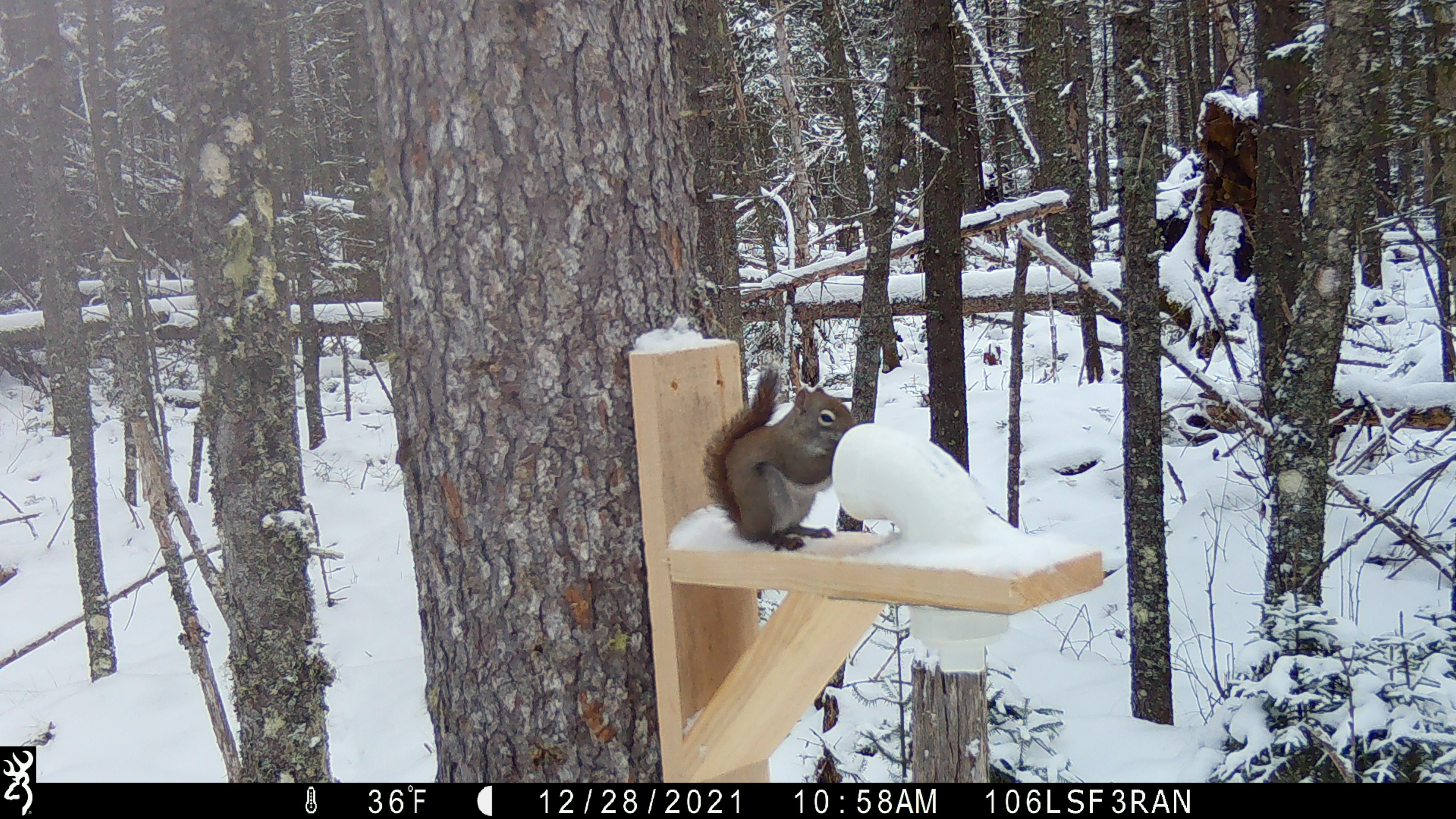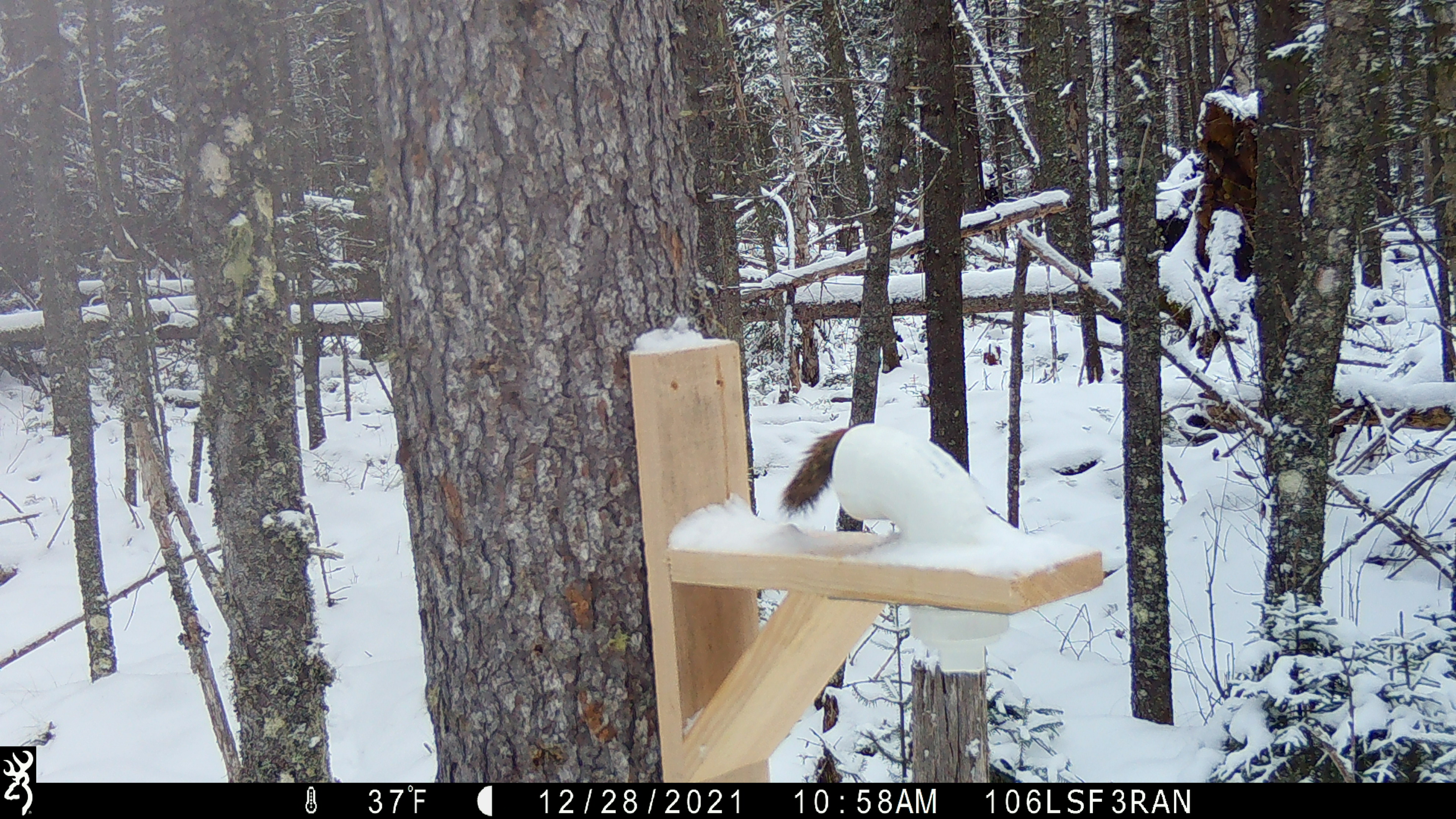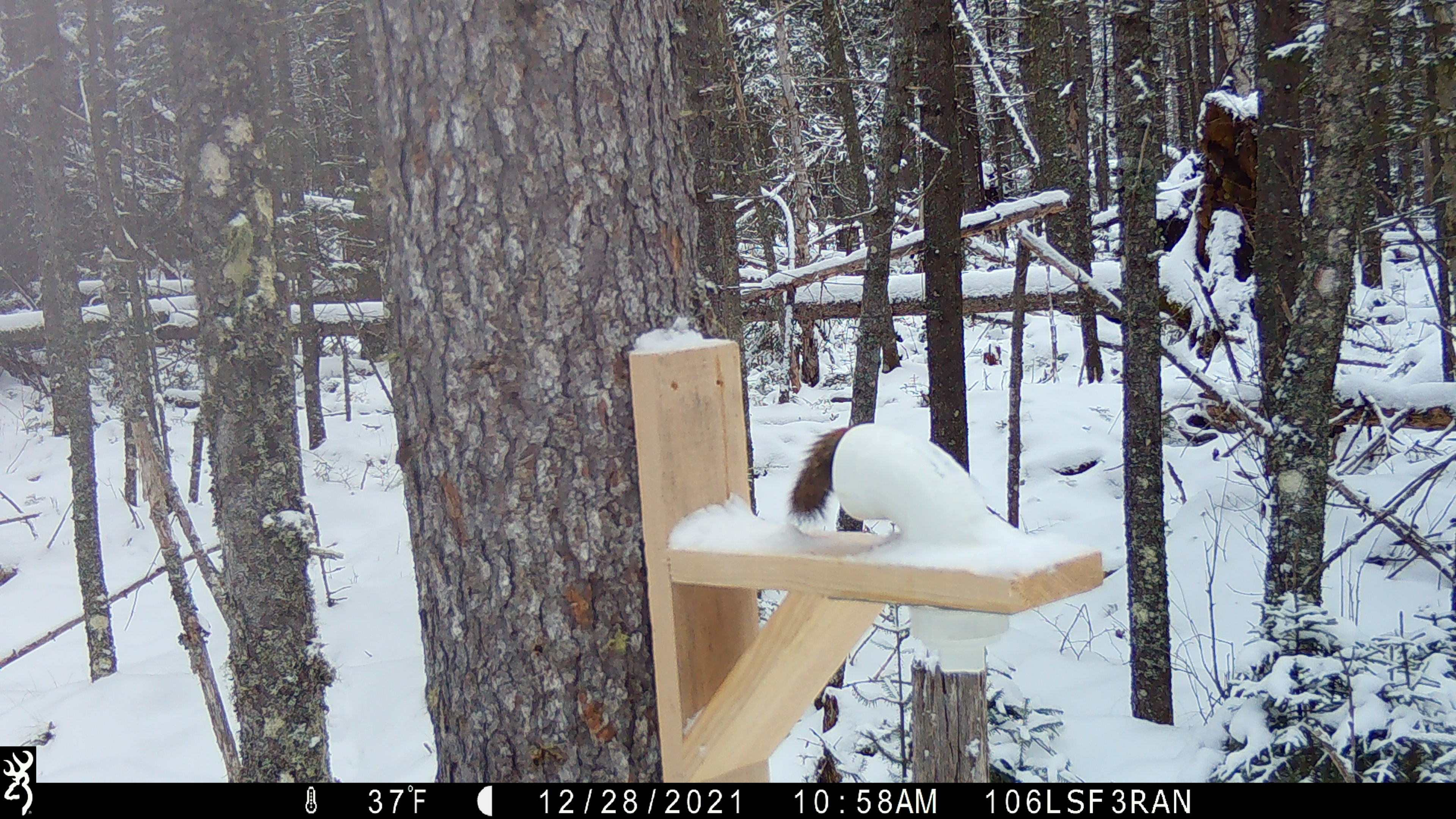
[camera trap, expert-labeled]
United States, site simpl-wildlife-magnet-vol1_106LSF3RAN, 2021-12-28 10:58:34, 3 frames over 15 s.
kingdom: Animalia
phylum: Chordata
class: Mammalia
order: Rodentia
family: Sciuridae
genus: Tamiasciurus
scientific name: Tamiasciurus hudsonicus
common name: red squirrel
Red squirrel (Tamiasciurus hudsonicus).